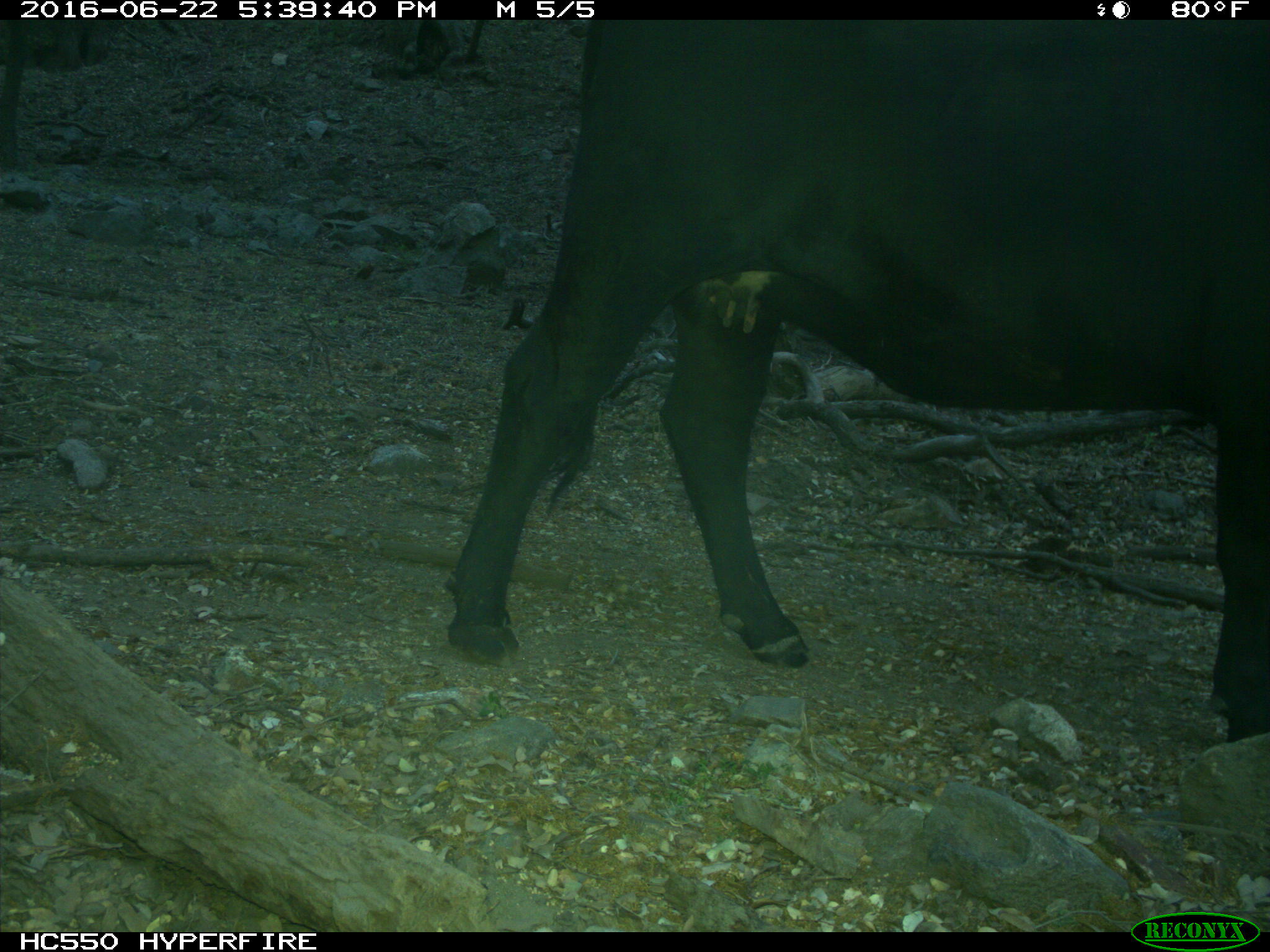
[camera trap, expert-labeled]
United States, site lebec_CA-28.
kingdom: Animalia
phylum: Chordata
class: Mammalia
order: Artiodactyla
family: Bovidae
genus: Bos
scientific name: Bos taurus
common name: domestic cow